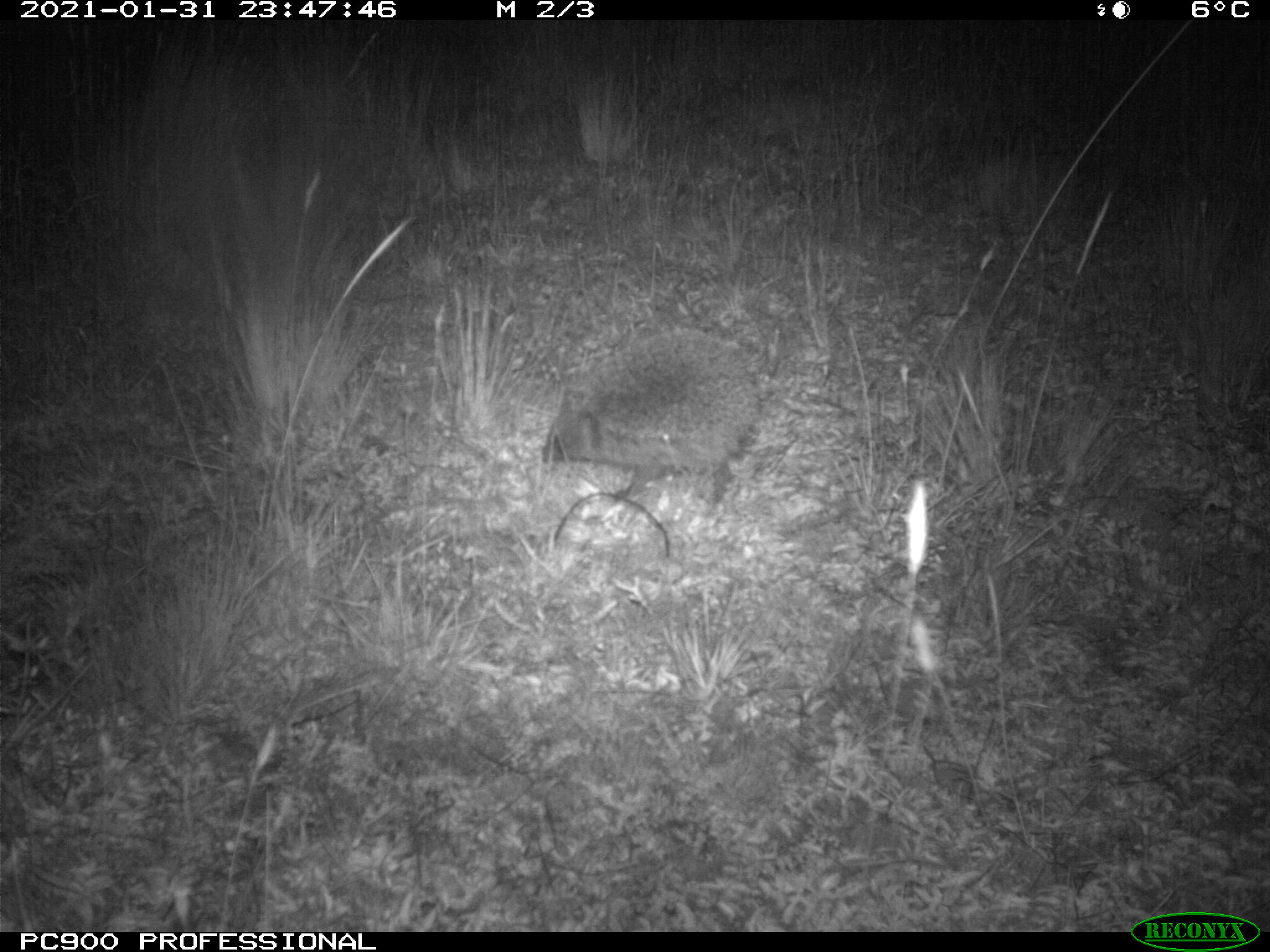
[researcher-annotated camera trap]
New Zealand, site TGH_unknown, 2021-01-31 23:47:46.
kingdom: Animalia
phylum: Chordata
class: Mammalia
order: Eulipotyphla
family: Erinaceidae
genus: Erinaceus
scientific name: Erinaceus europaeus europaeus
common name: european hedgehog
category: hedgehog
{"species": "hedgehog (european hedgehog) (Erinaceus europaeus europaeus)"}